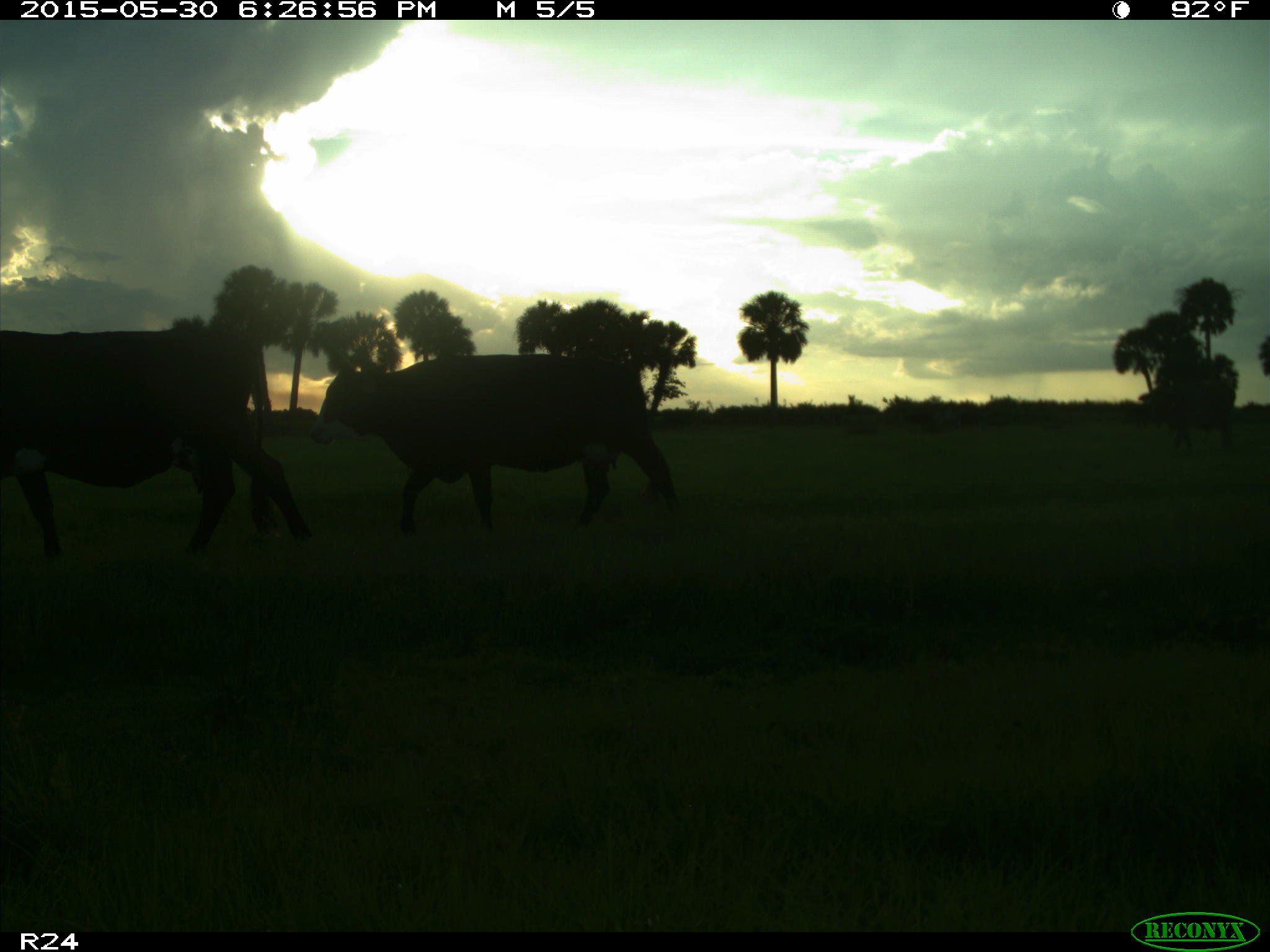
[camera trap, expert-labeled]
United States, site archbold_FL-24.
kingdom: Animalia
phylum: Chordata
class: Mammalia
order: Artiodactyla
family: Bovidae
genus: Bos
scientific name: Bos taurus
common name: domestic cow